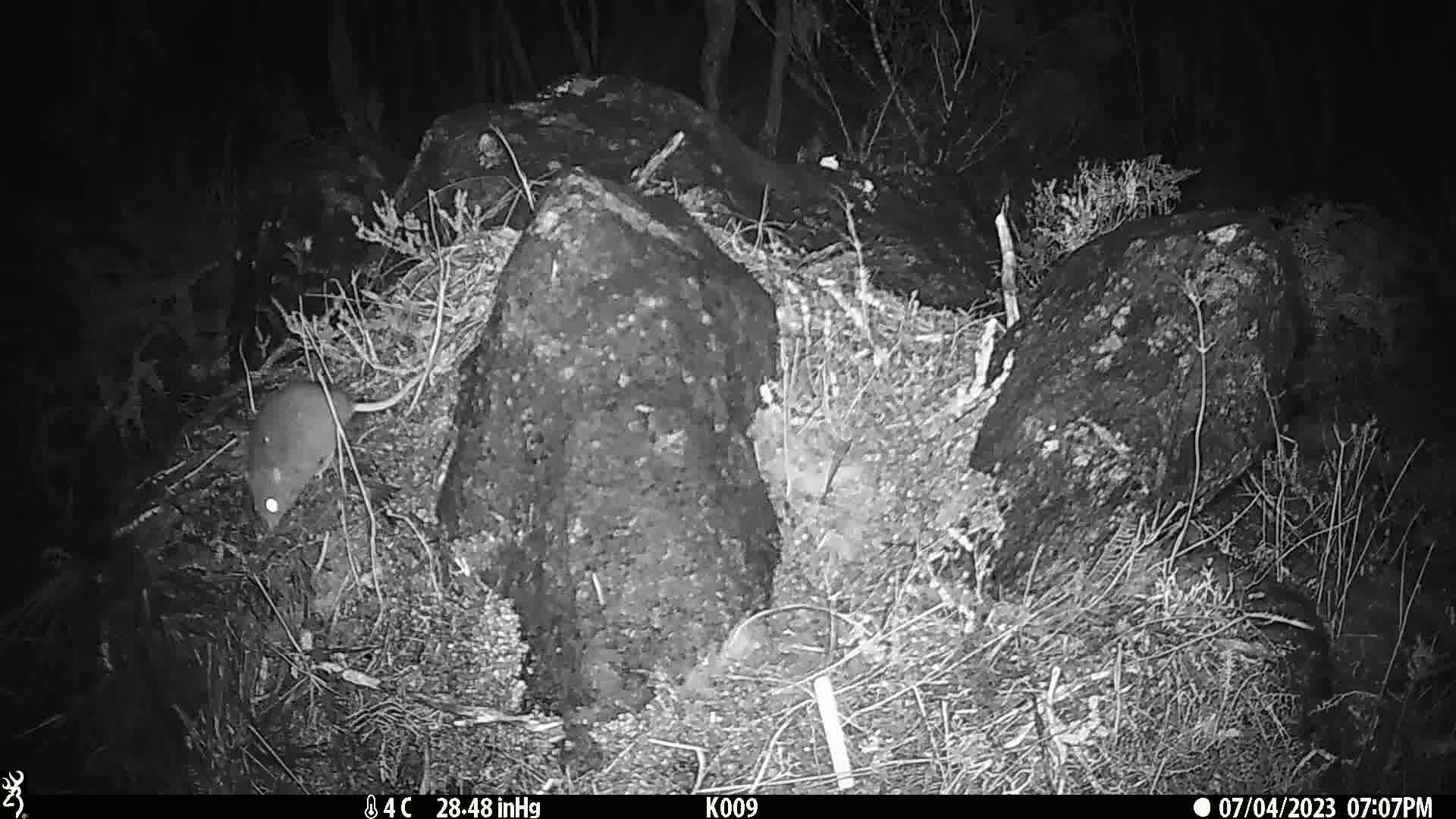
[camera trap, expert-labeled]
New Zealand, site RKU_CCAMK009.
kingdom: Animalia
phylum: Chordata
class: Mammalia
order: Rodentia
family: Muridae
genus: Rattus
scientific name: Rattus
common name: rat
Rat (Rattus).